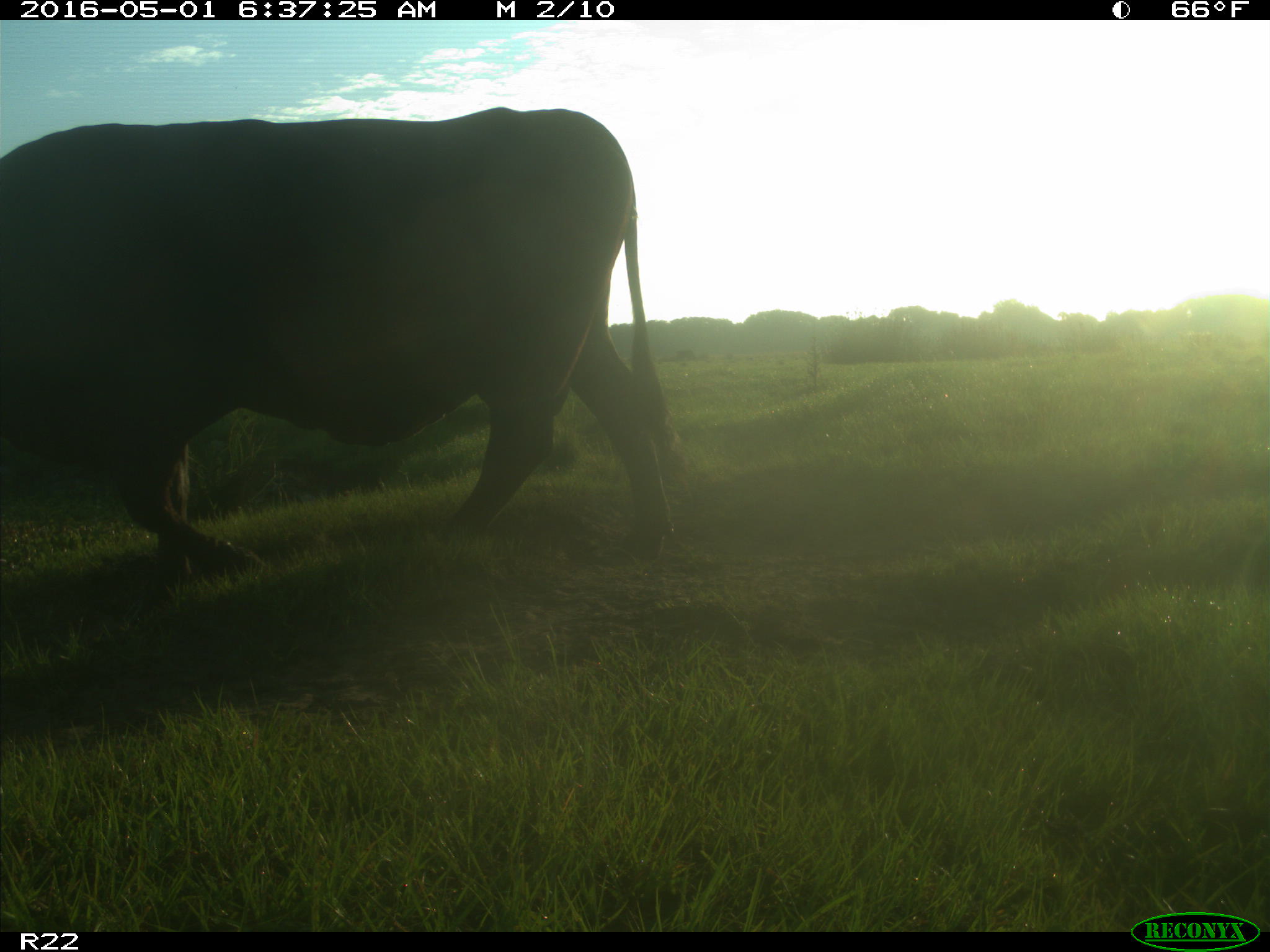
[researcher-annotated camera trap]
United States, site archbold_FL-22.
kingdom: Animalia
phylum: Chordata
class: Mammalia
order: Artiodactyla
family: Bovidae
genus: Bos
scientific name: Bos taurus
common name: domestic cow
Bos taurus (domestic cow).